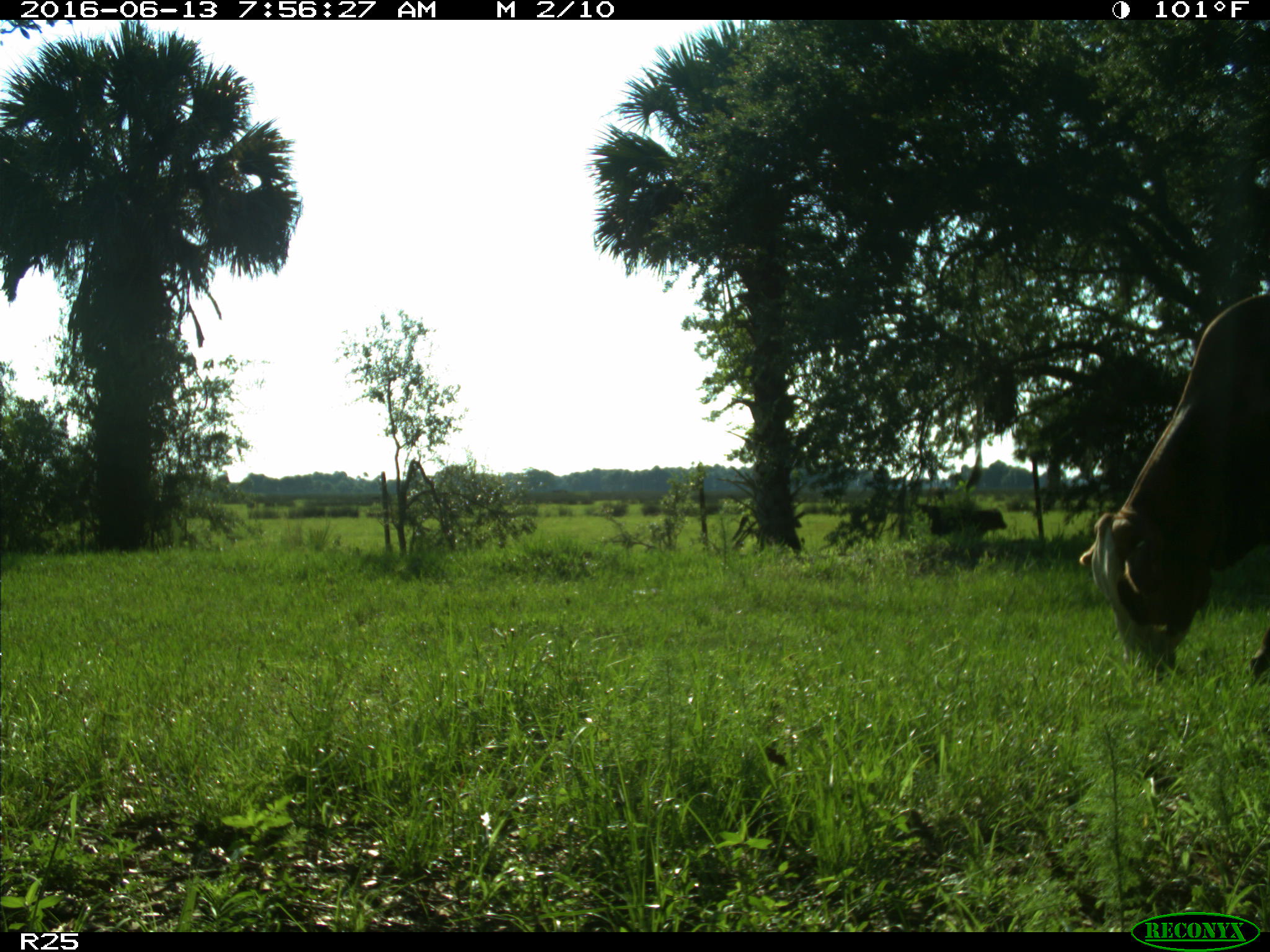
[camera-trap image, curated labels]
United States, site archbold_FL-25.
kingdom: Animalia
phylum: Chordata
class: Mammalia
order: Artiodactyla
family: Bovidae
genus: Bos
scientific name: Bos taurus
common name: domestic cow